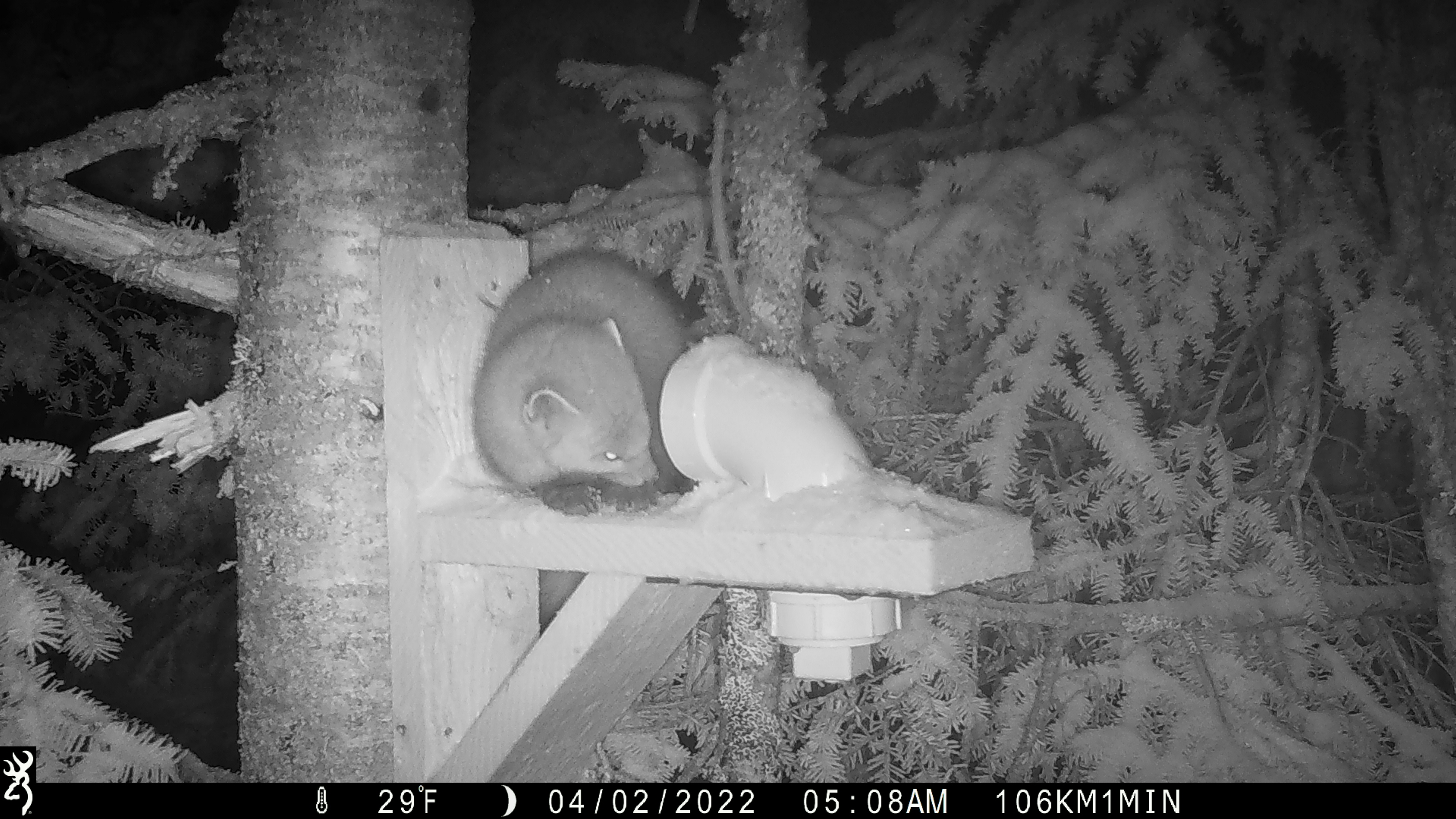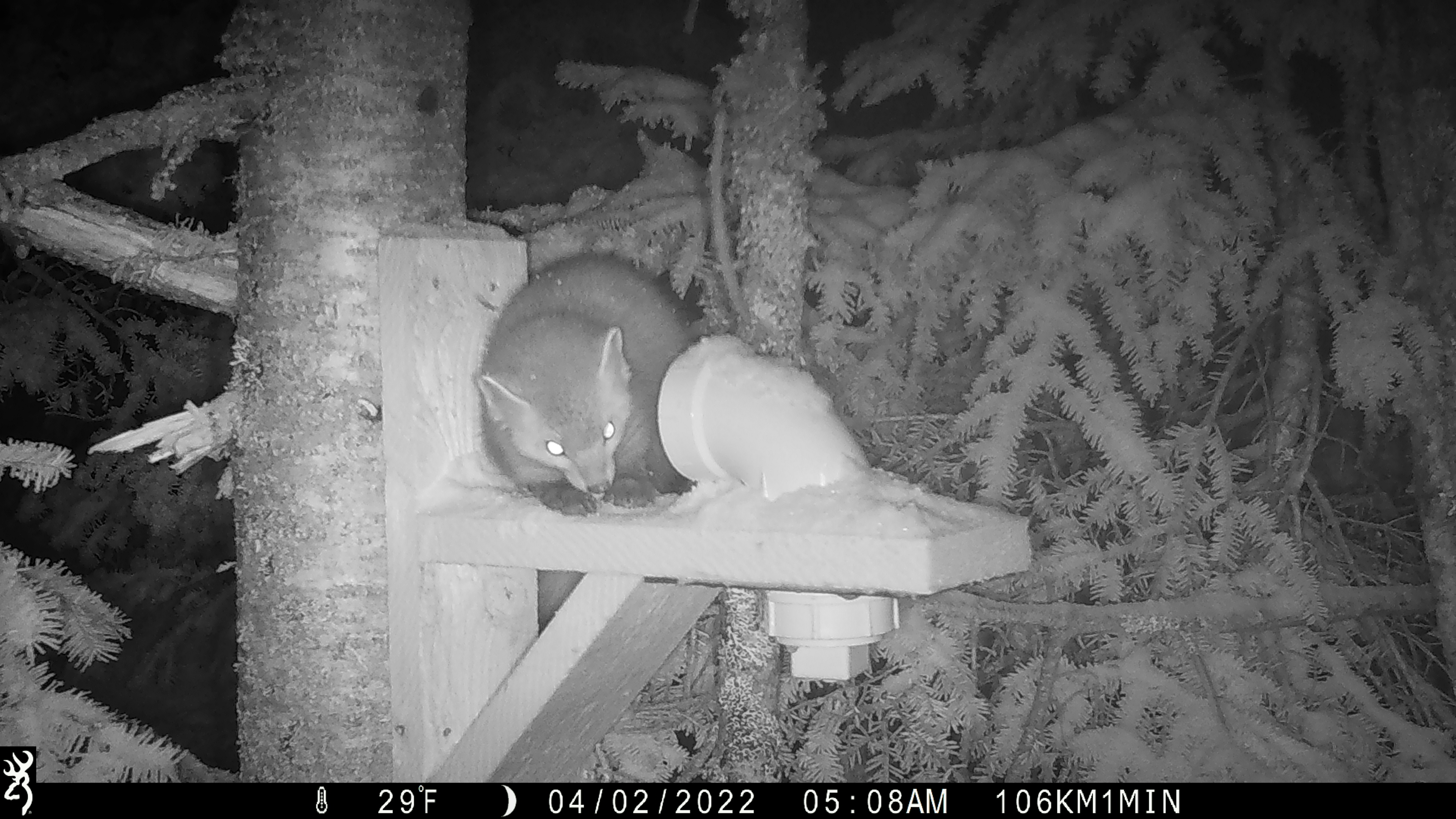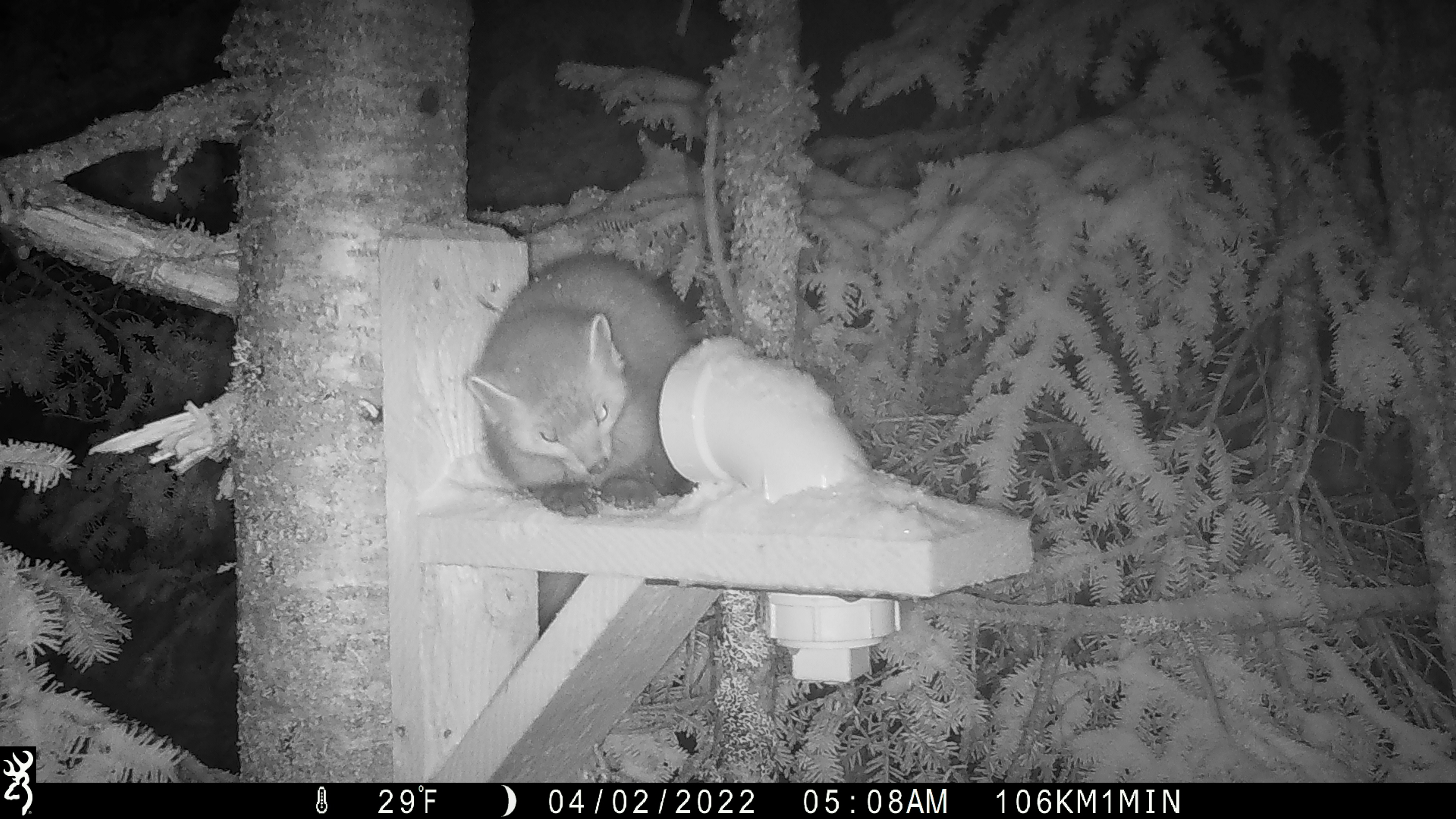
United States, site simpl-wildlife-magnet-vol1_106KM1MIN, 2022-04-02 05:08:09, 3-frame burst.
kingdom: Animalia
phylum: Chordata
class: Mammalia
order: Carnivora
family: Mustelidae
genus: Martes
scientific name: Martes americana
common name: american marten